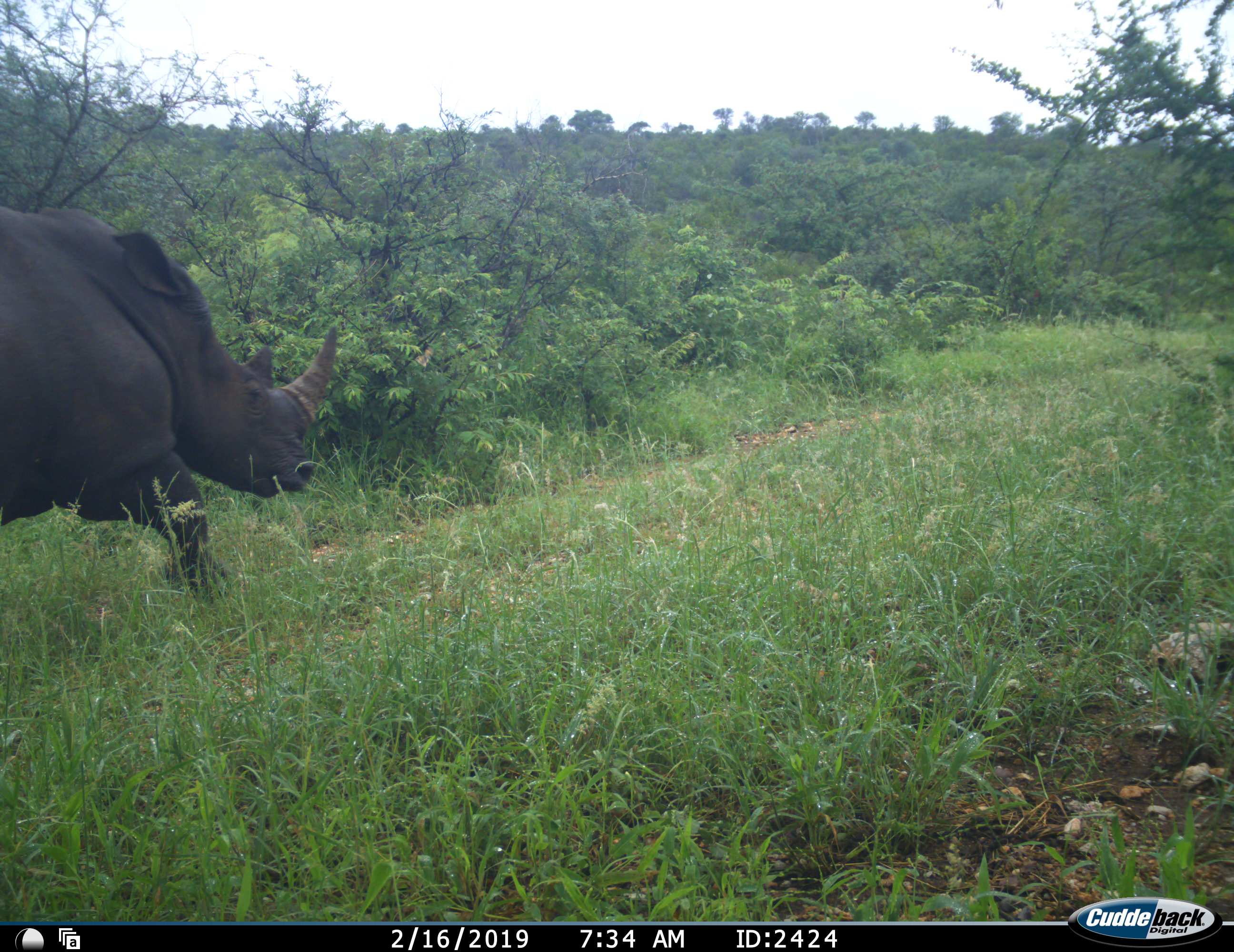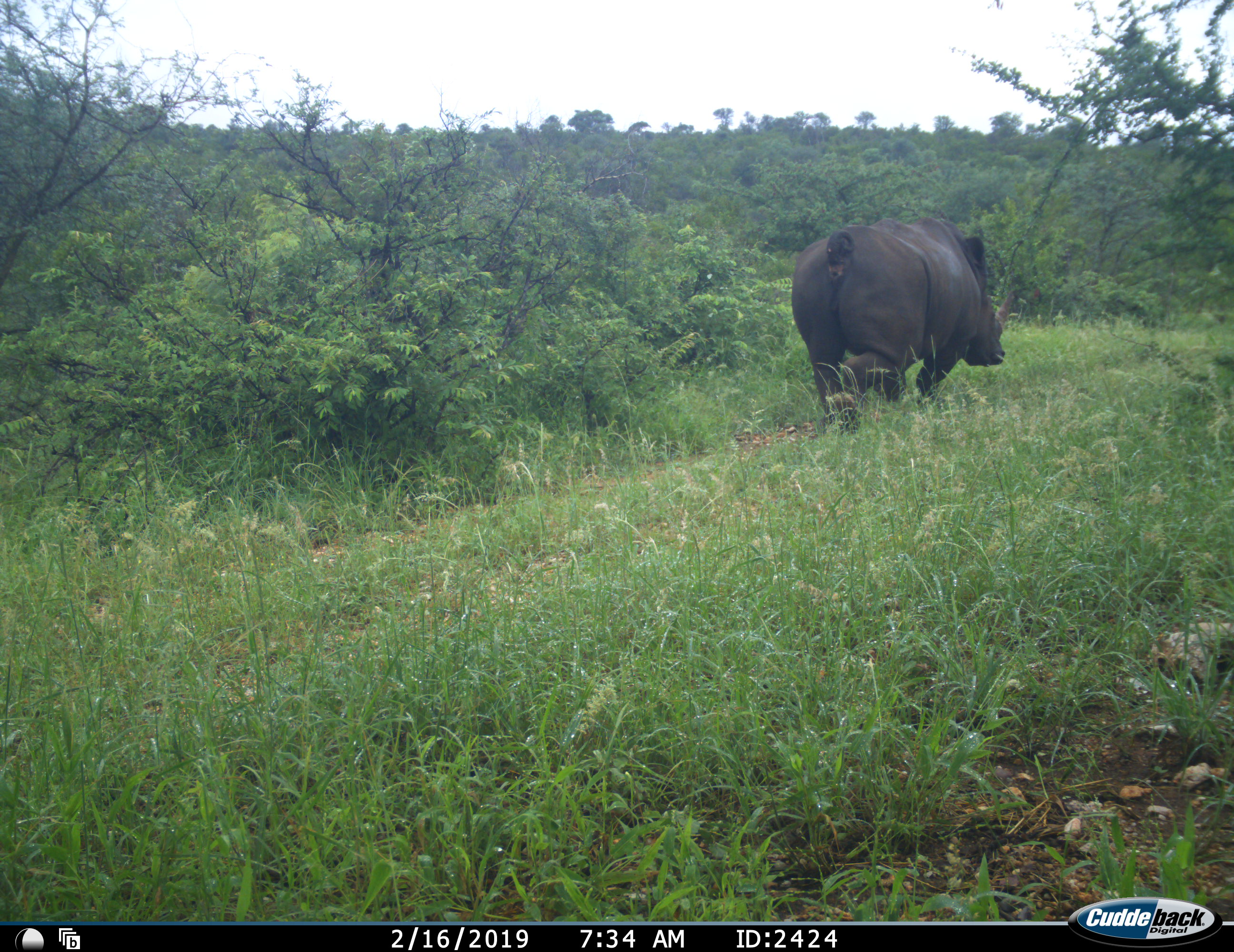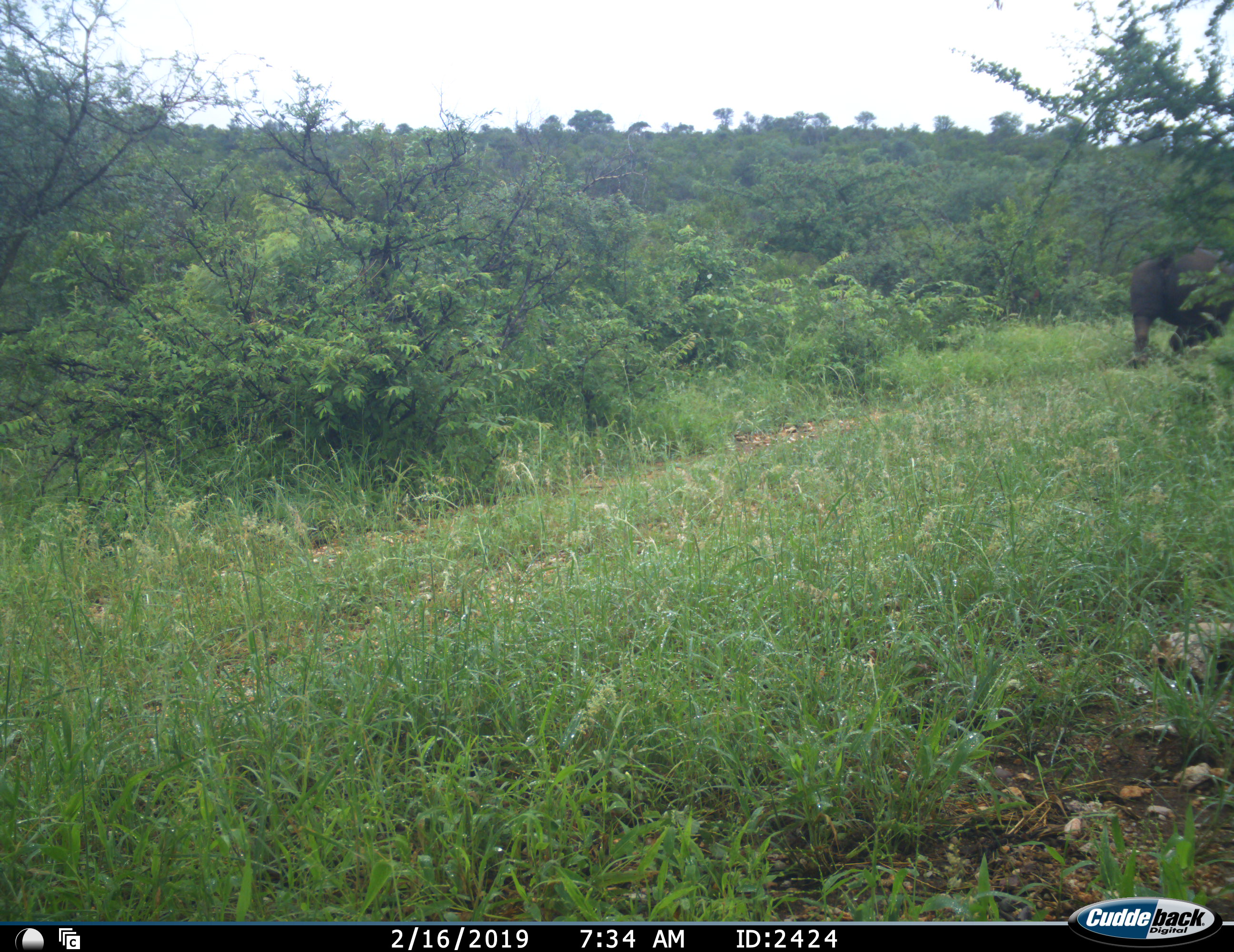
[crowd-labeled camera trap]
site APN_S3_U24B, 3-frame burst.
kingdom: Animalia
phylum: Chordata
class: Mammalia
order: Perissodactyla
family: Rhinocerotidae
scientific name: Rhinocerotidae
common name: unknown rhinoceros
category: rhinocerosunknown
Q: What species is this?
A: Rhinocerosunknown (unknown rhinoceros) (Rhinocerotidae).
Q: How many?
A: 1.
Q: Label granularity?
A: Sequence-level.